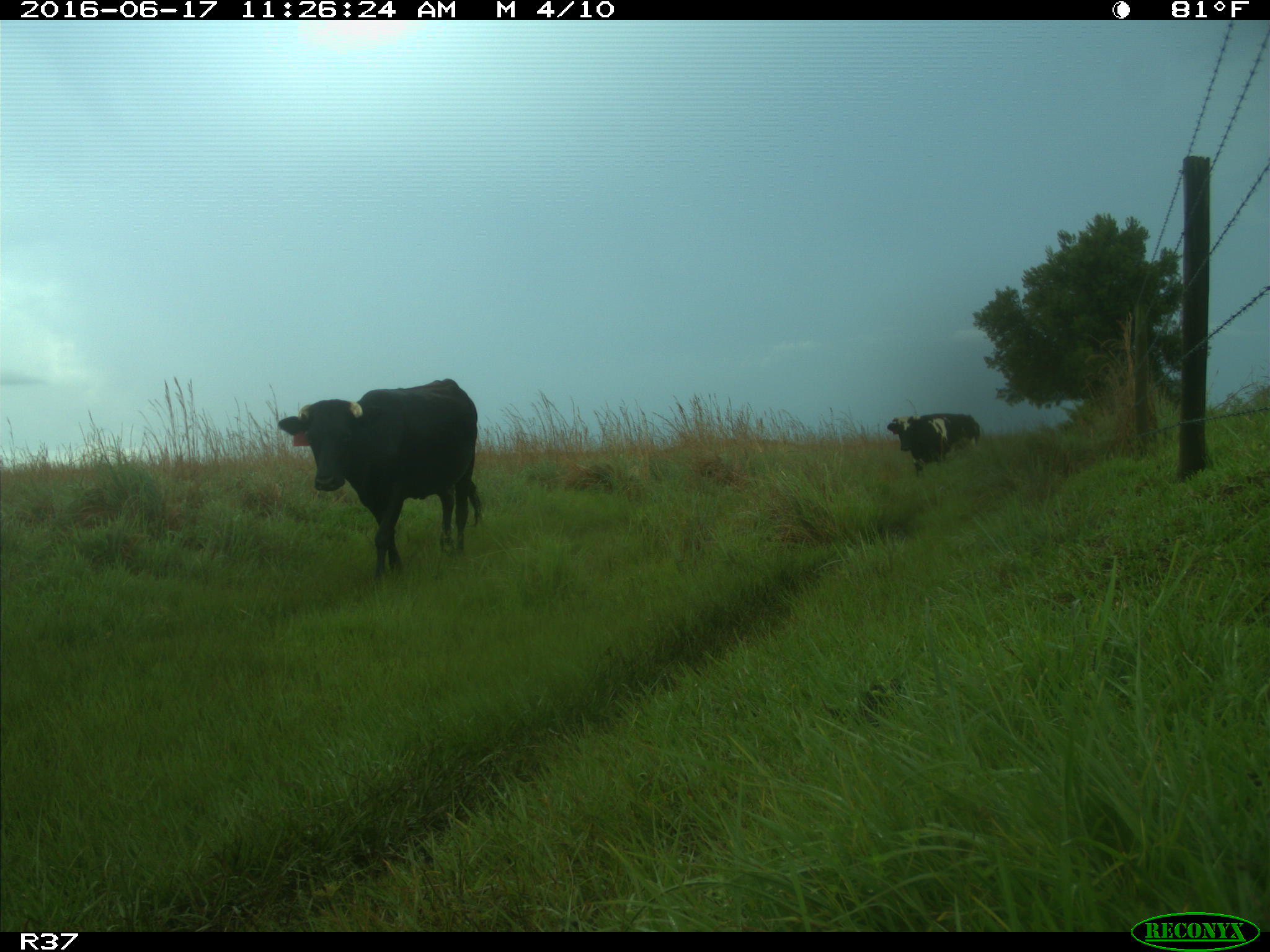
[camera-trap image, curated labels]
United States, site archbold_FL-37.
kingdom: Animalia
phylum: Chordata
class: Mammalia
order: Artiodactyla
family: Bovidae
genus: Bos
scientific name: Bos taurus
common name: domestic cow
Bos taurus (domestic cow).